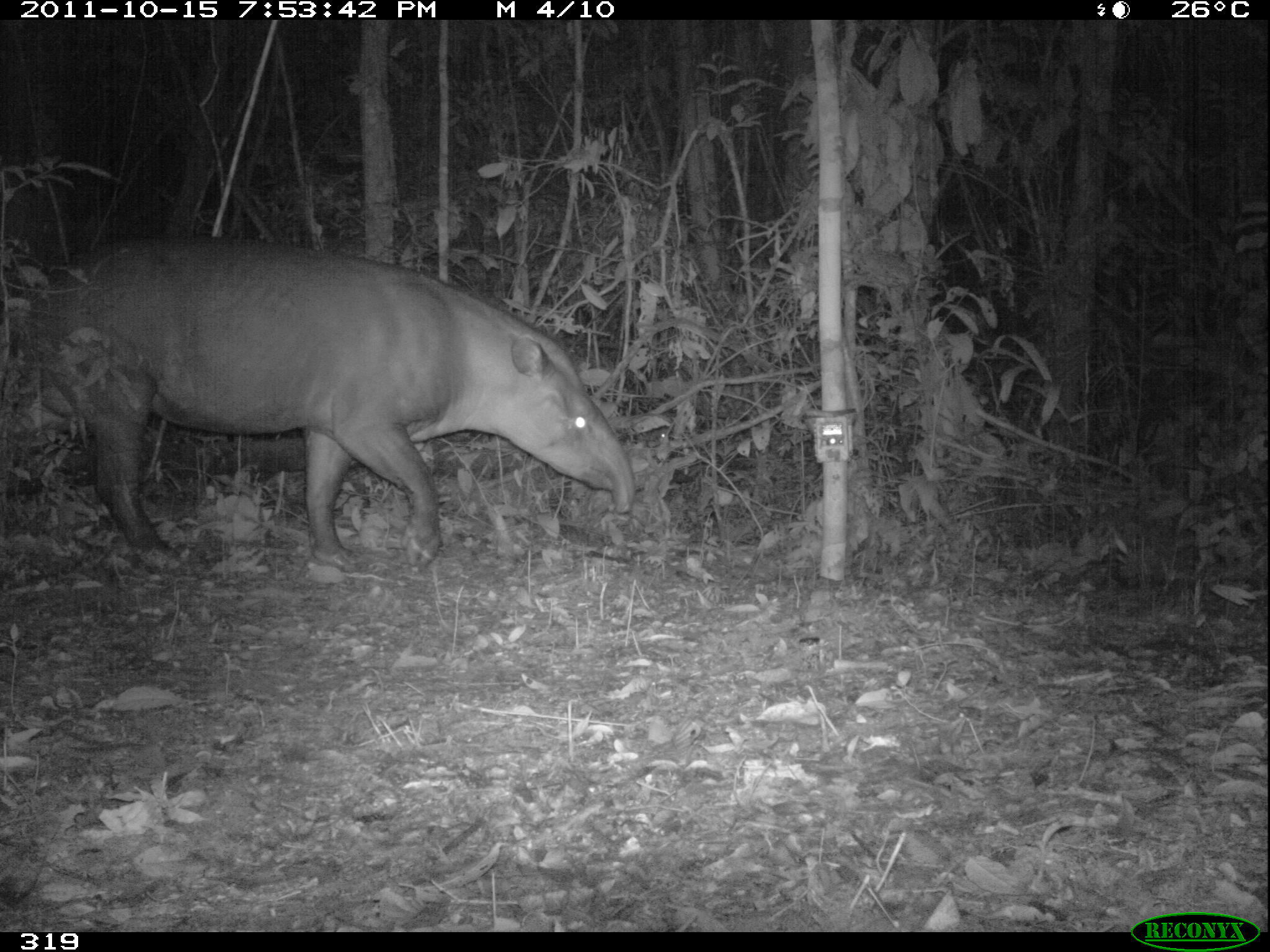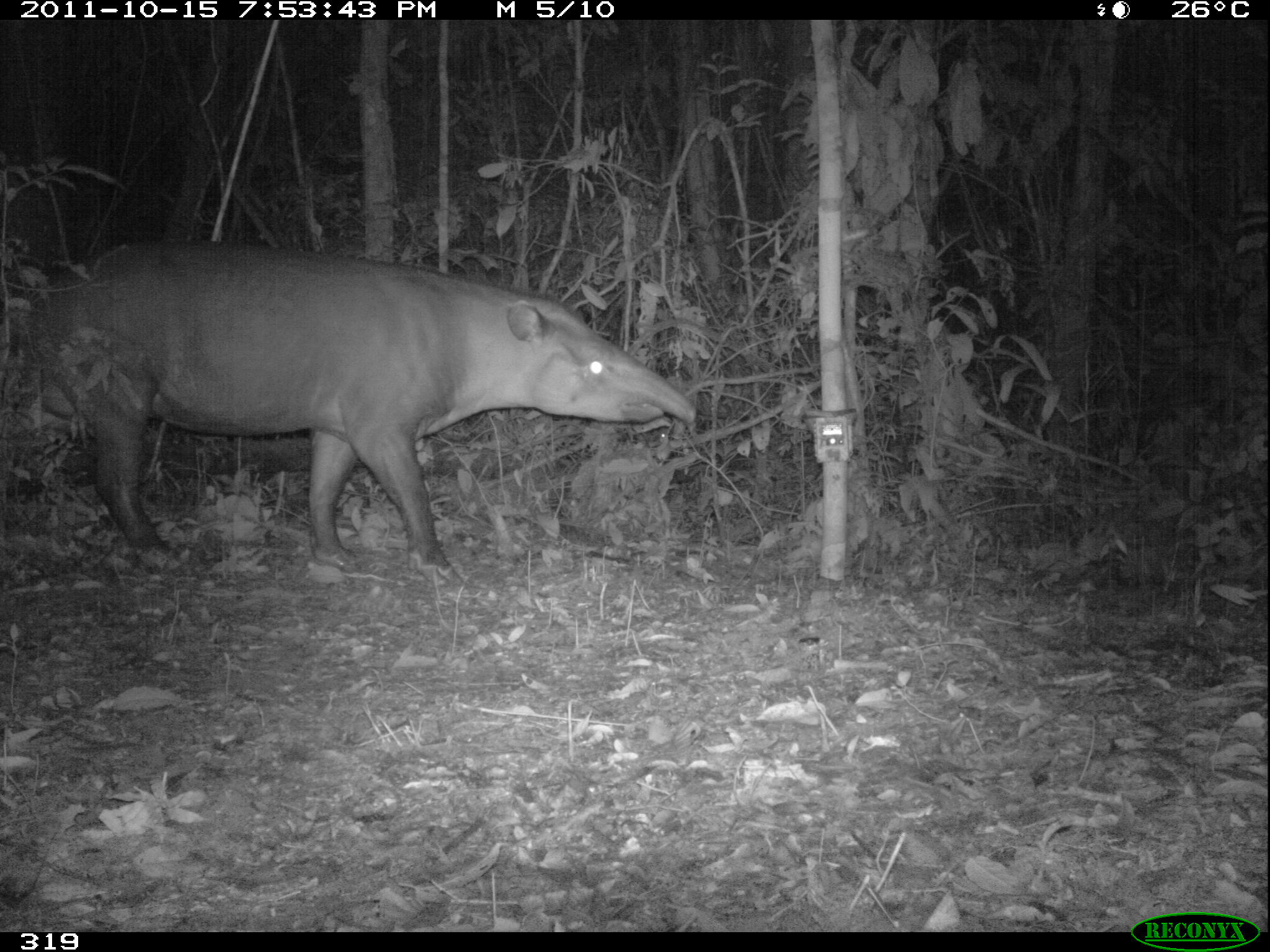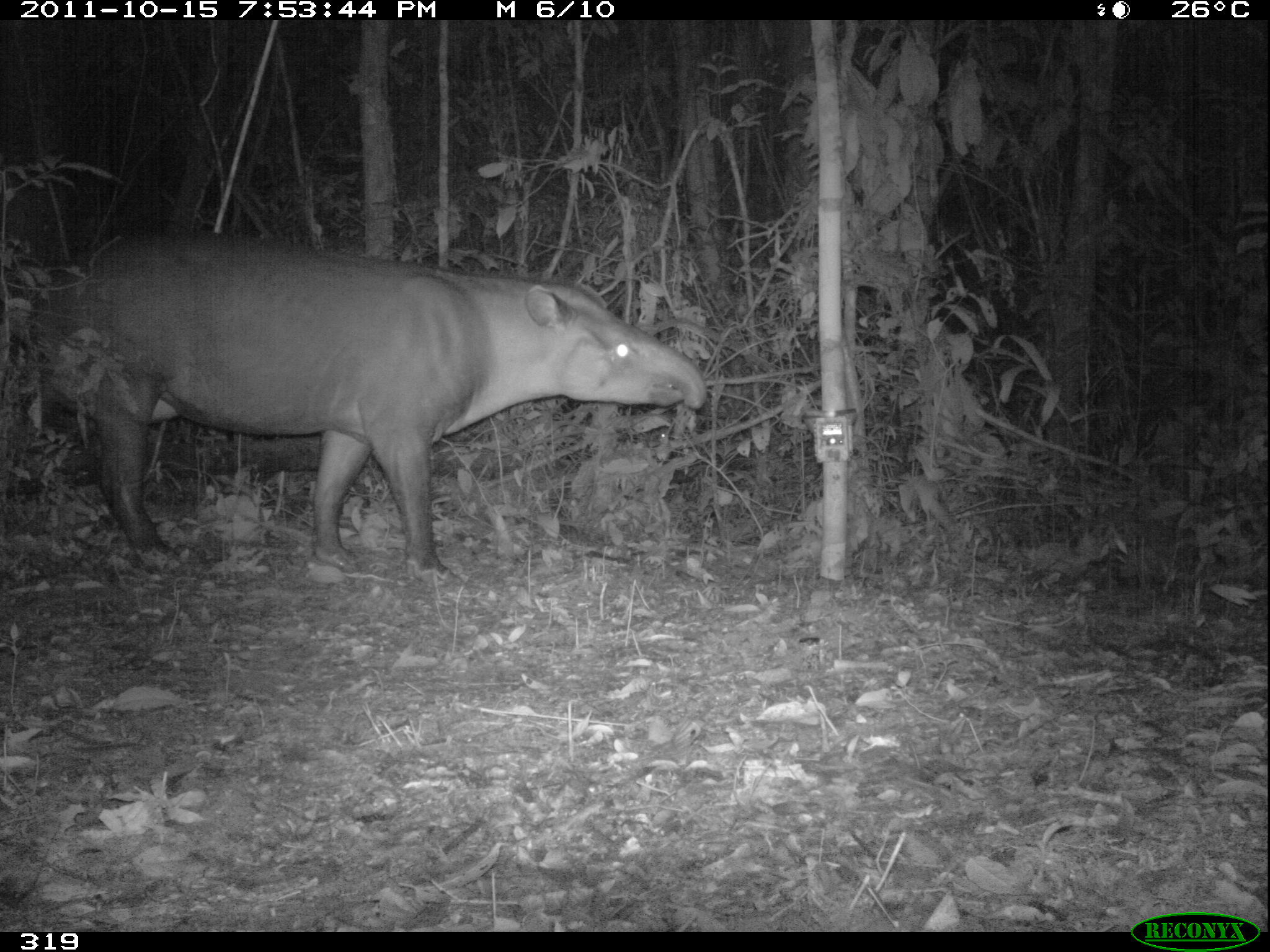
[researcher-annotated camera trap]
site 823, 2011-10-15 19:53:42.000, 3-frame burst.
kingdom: Animalia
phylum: Chordata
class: Mammalia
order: Perissodactyla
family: Tapiridae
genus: Tapirus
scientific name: Tapirus terrestris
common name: south american tapir